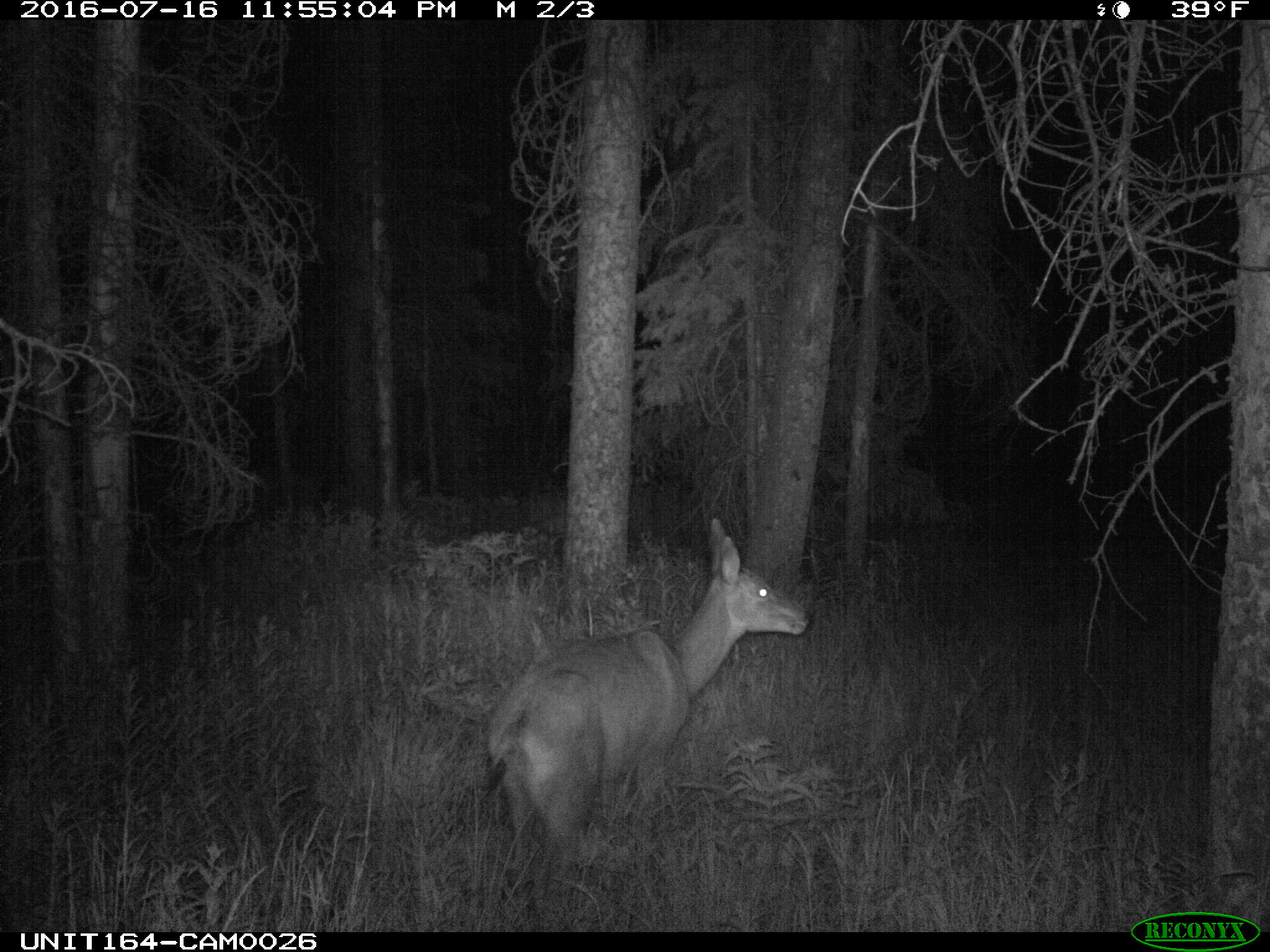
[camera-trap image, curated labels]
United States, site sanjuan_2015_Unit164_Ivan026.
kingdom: Animalia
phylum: Chordata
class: Mammalia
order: Artiodactyla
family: Cervidae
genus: Odocoileus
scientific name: Odocoileus hemionus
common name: mule deer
Odocoileus hemionus (mule deer).